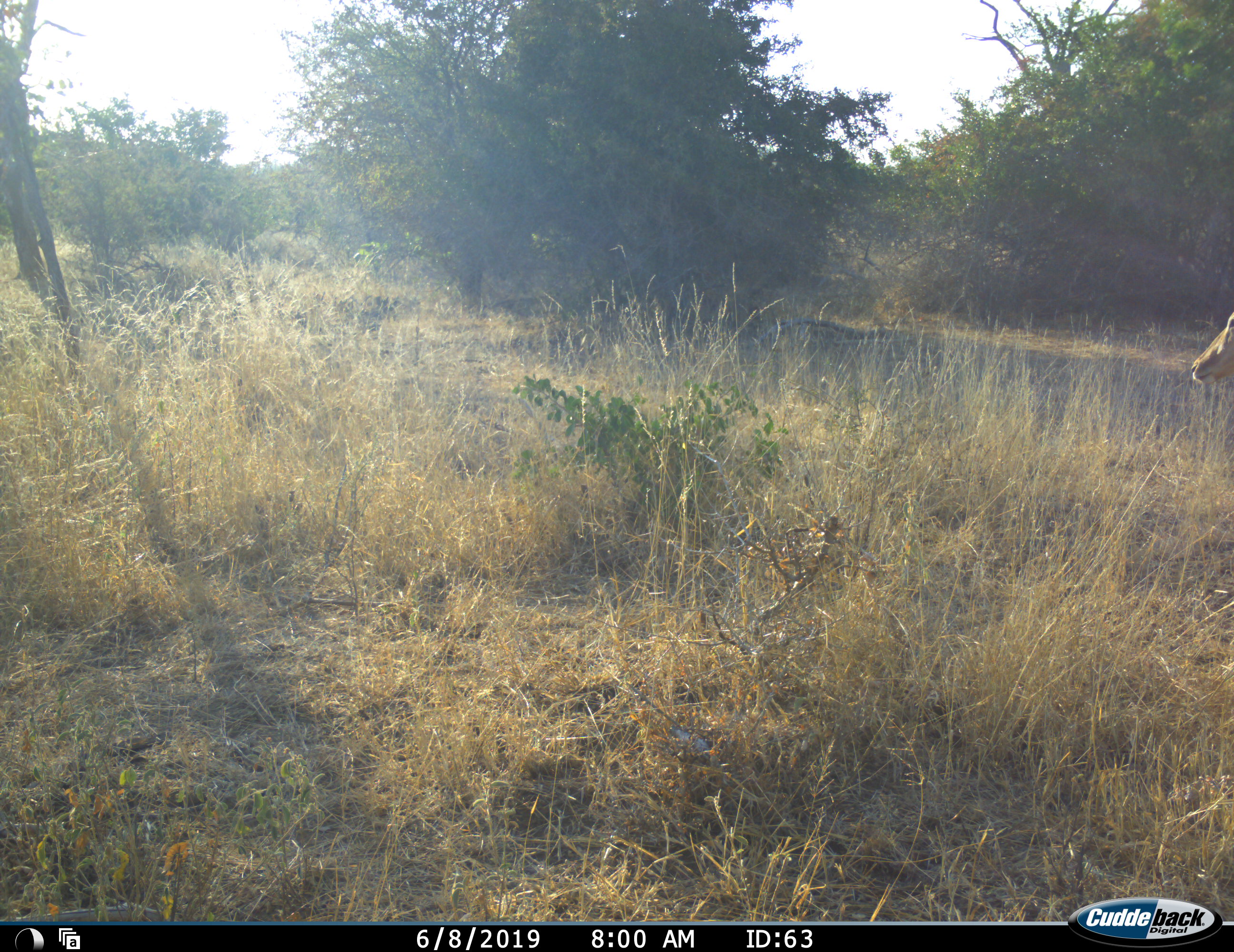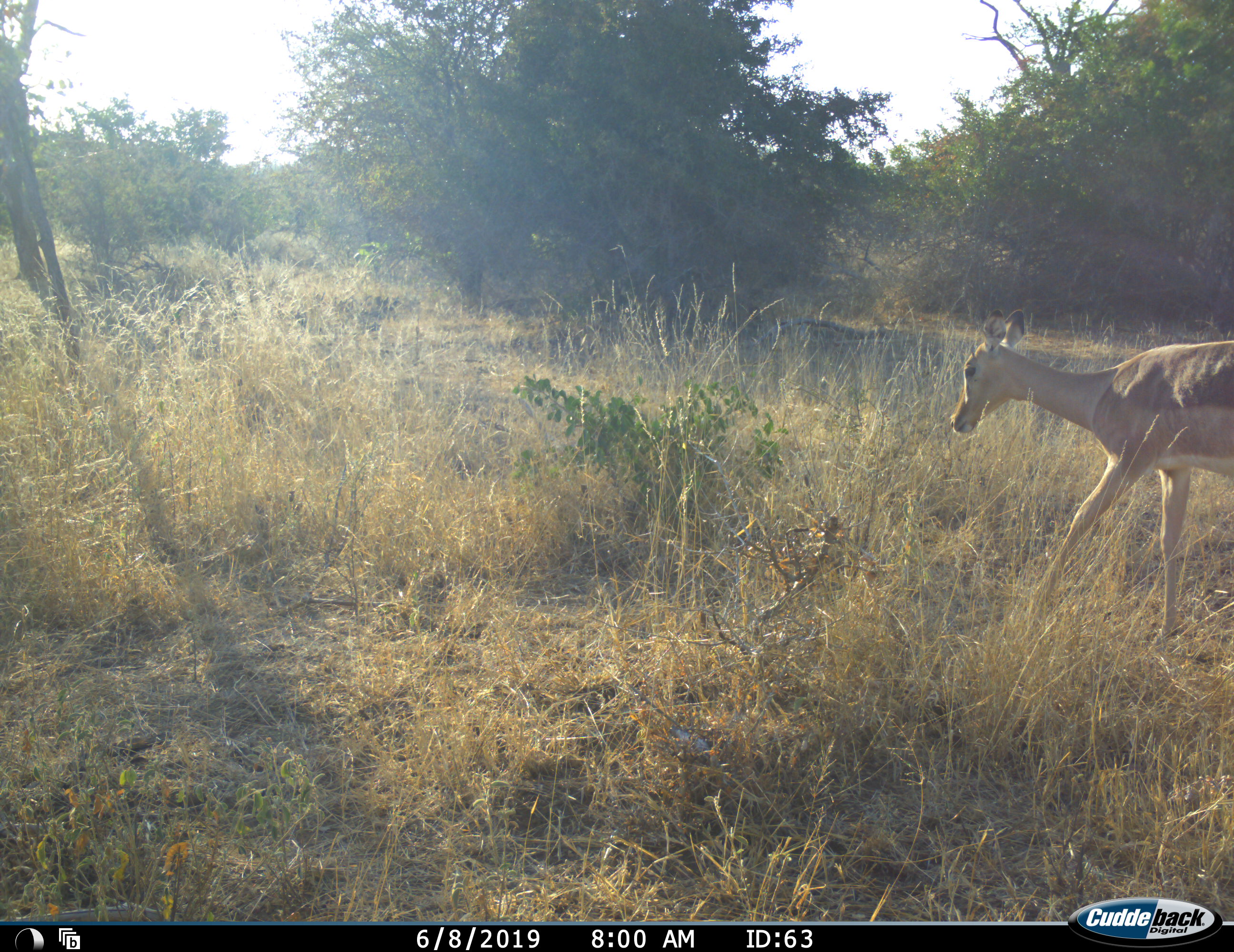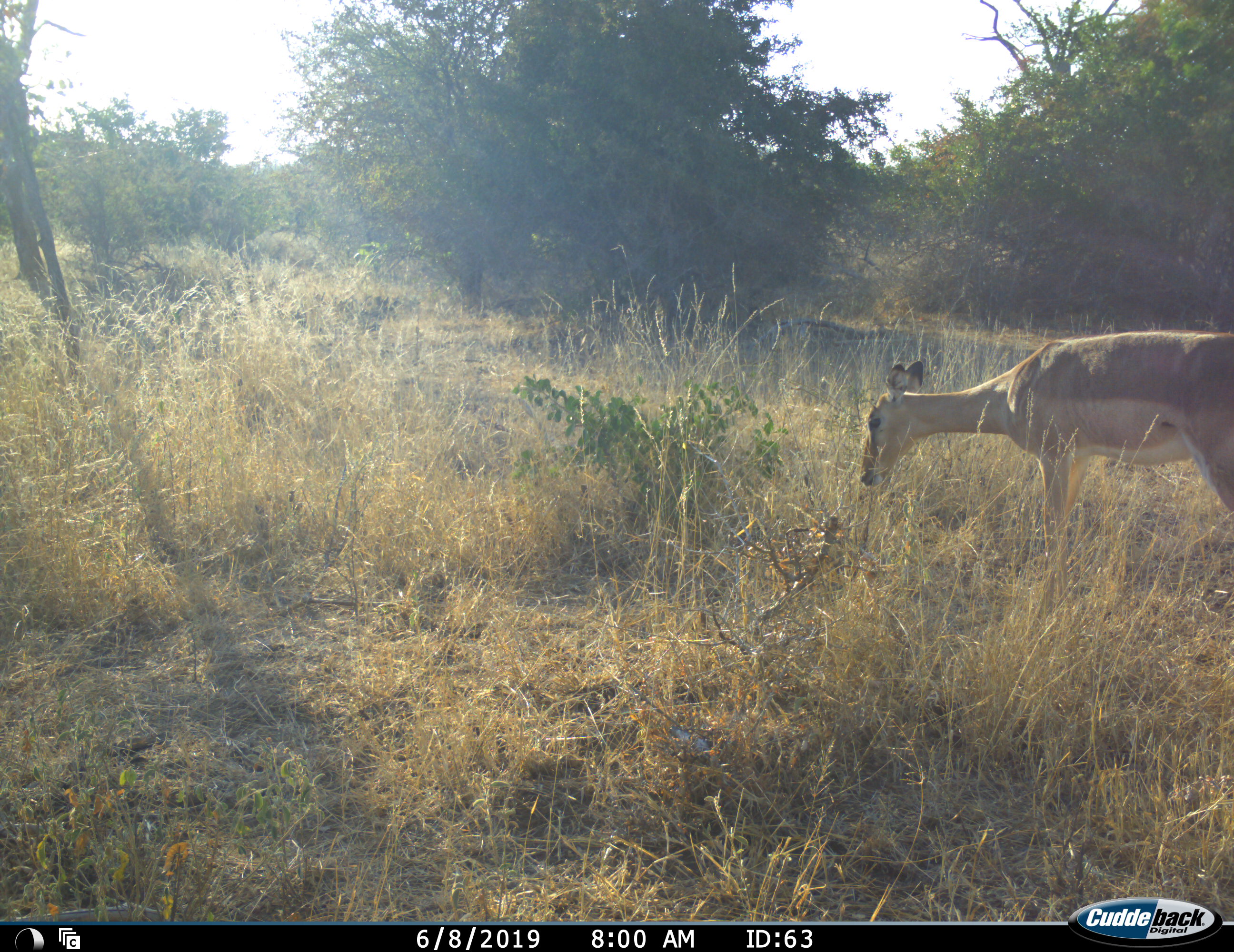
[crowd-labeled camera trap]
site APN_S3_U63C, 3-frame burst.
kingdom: Animalia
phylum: Chordata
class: Mammalia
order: Artiodactyla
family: Bovidae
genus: Aepyceros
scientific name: Aepyceros melampus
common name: impala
Impala (Aepyceros melampus), count 1. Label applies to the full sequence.